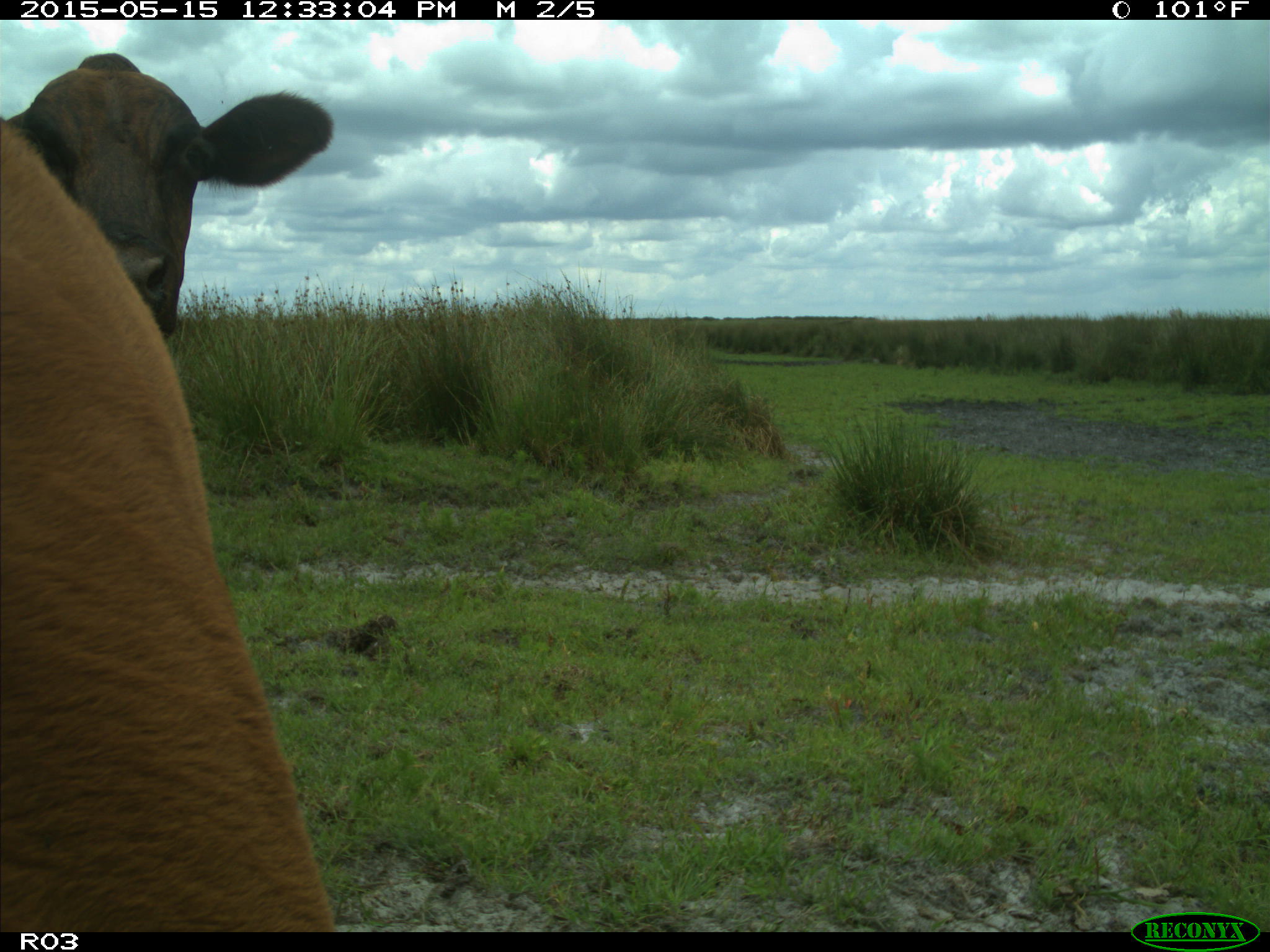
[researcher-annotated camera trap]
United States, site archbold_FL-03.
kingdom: Animalia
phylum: Chordata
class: Mammalia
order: Artiodactyla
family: Bovidae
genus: Bos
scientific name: Bos taurus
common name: domestic cow